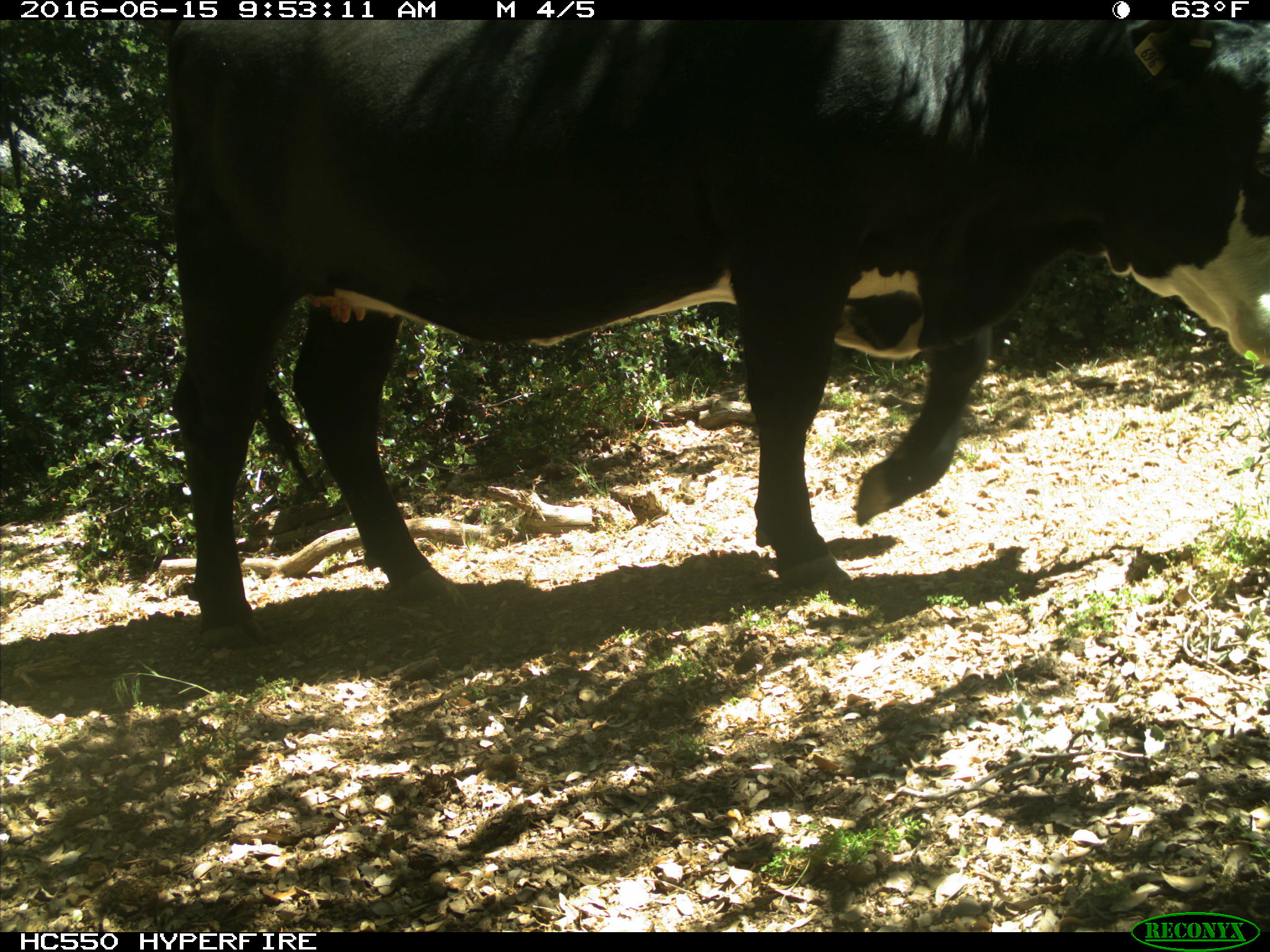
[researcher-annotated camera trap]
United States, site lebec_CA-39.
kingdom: Animalia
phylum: Chordata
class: Mammalia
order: Artiodactyla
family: Bovidae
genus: Bos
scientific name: Bos taurus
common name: domestic cow